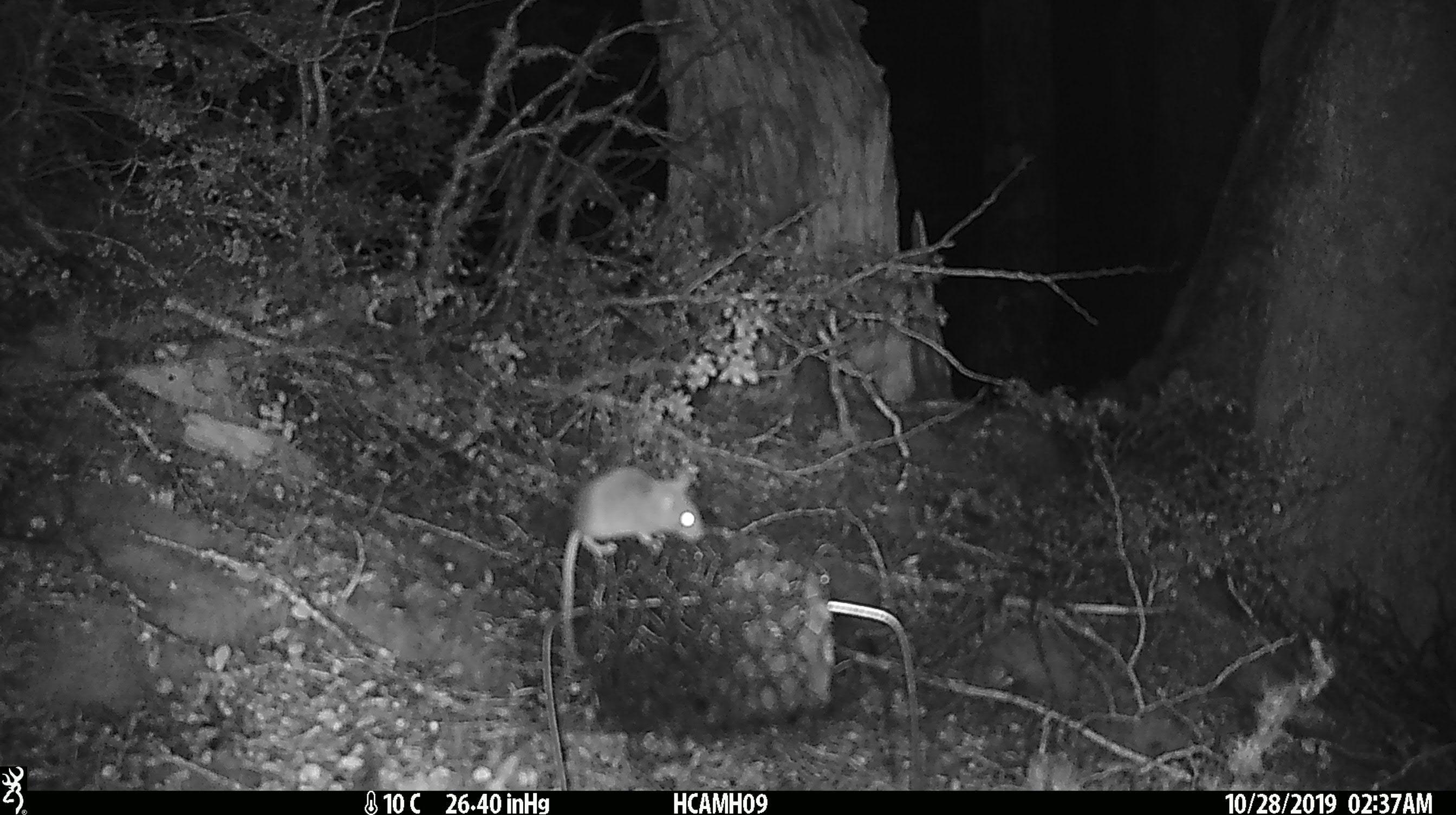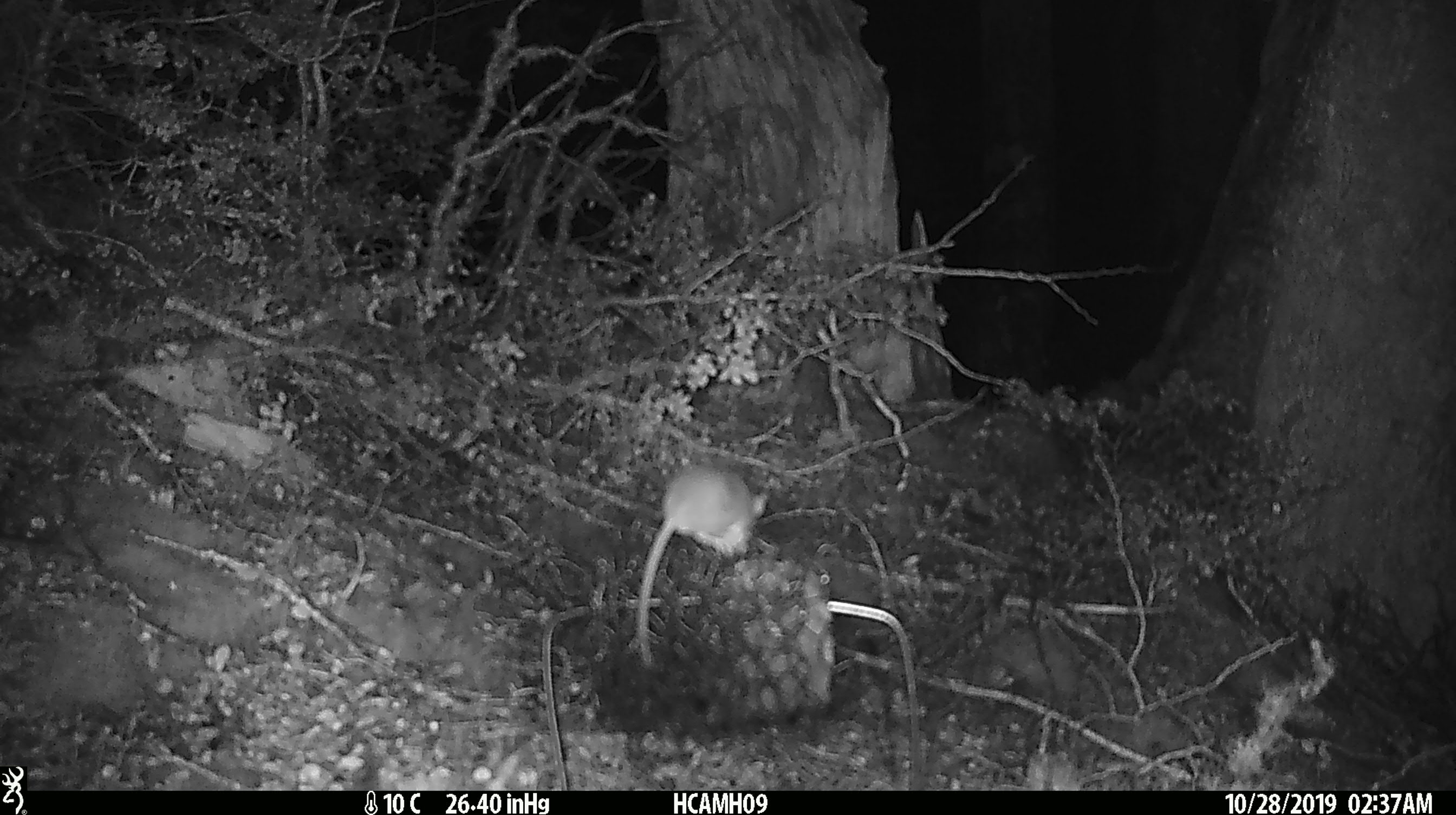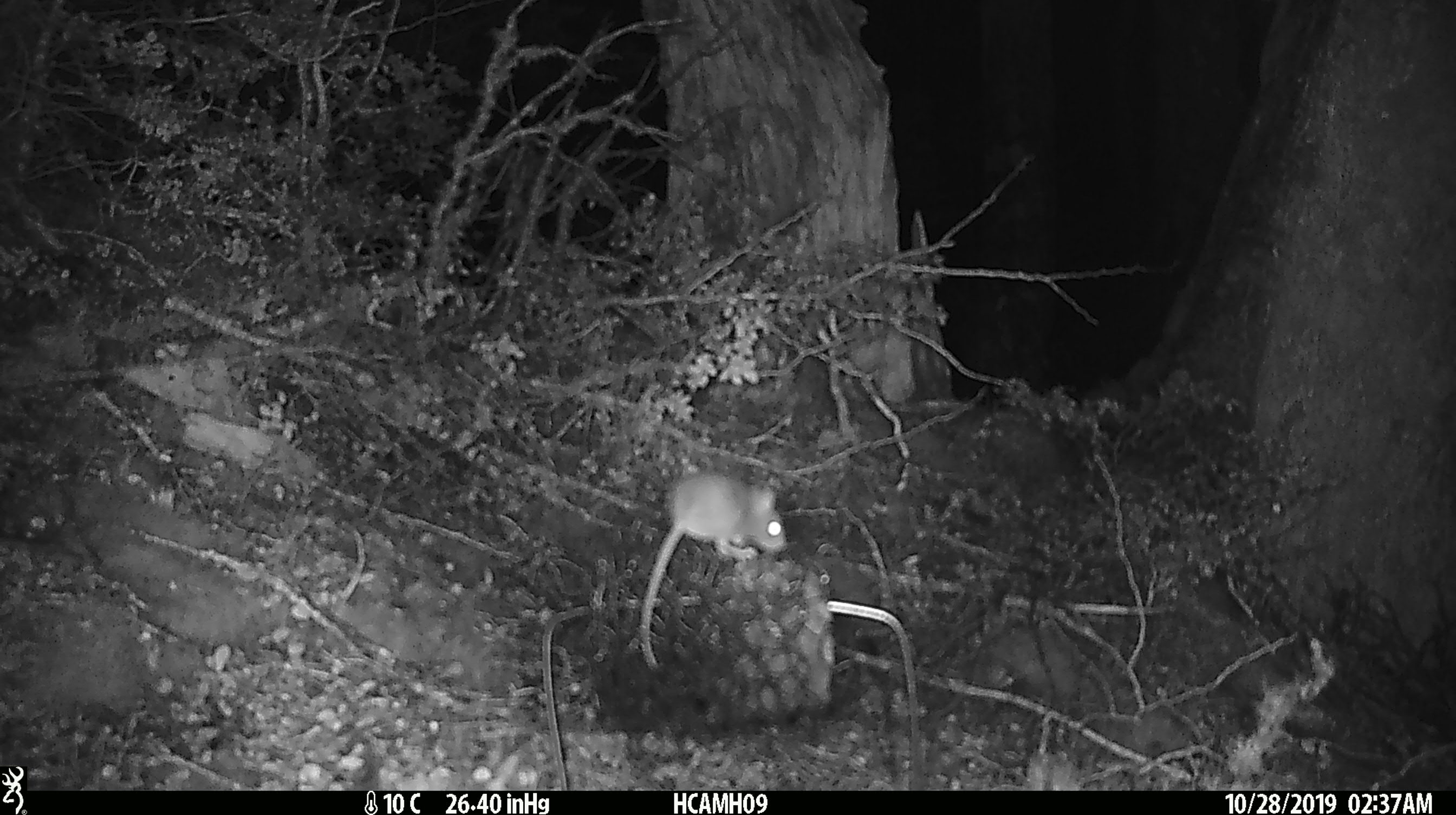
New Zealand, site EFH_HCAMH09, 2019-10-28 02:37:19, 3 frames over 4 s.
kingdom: Animalia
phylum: Chordata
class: Mammalia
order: Rodentia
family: Muridae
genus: Mus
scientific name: Mus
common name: mouse